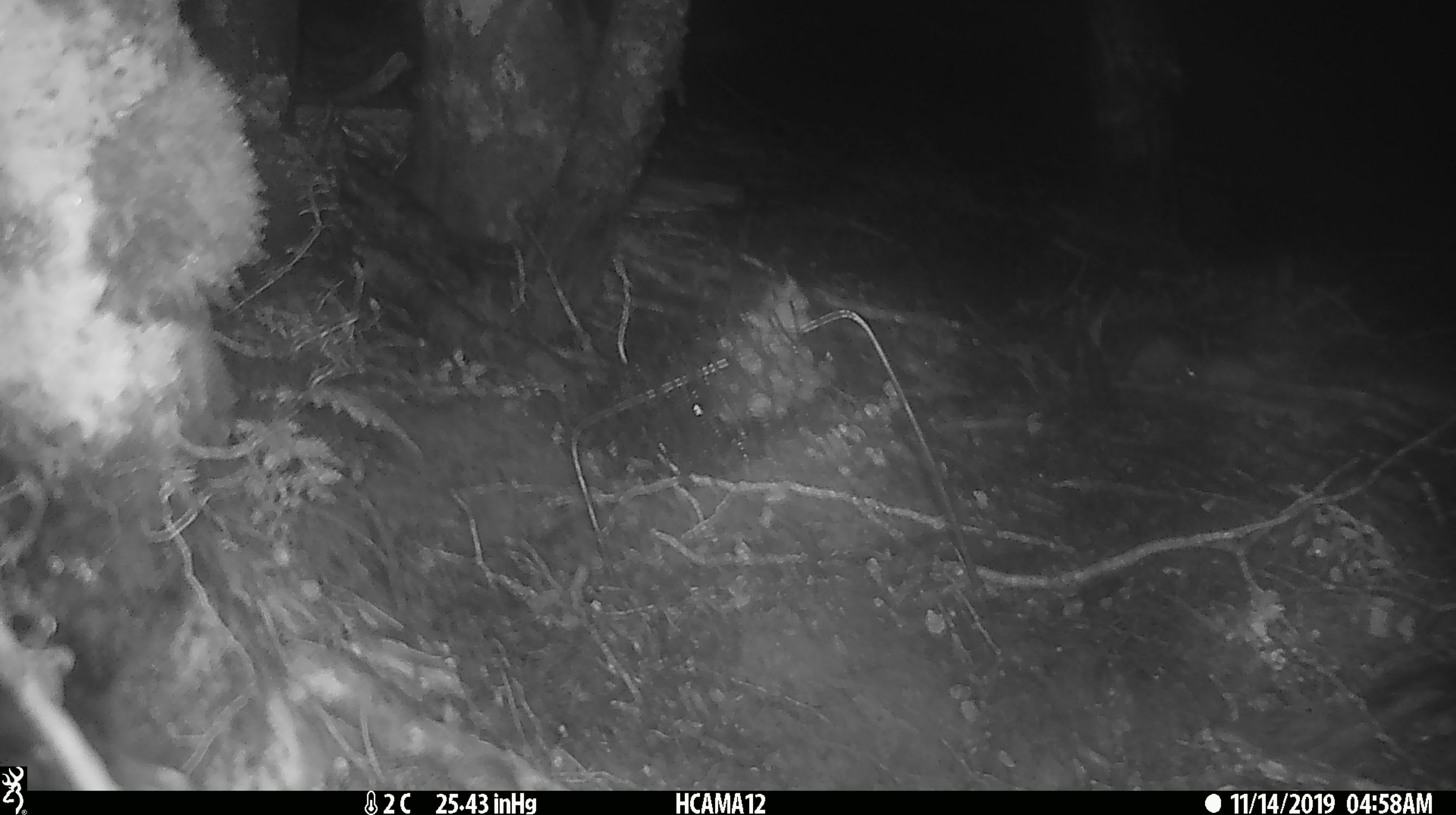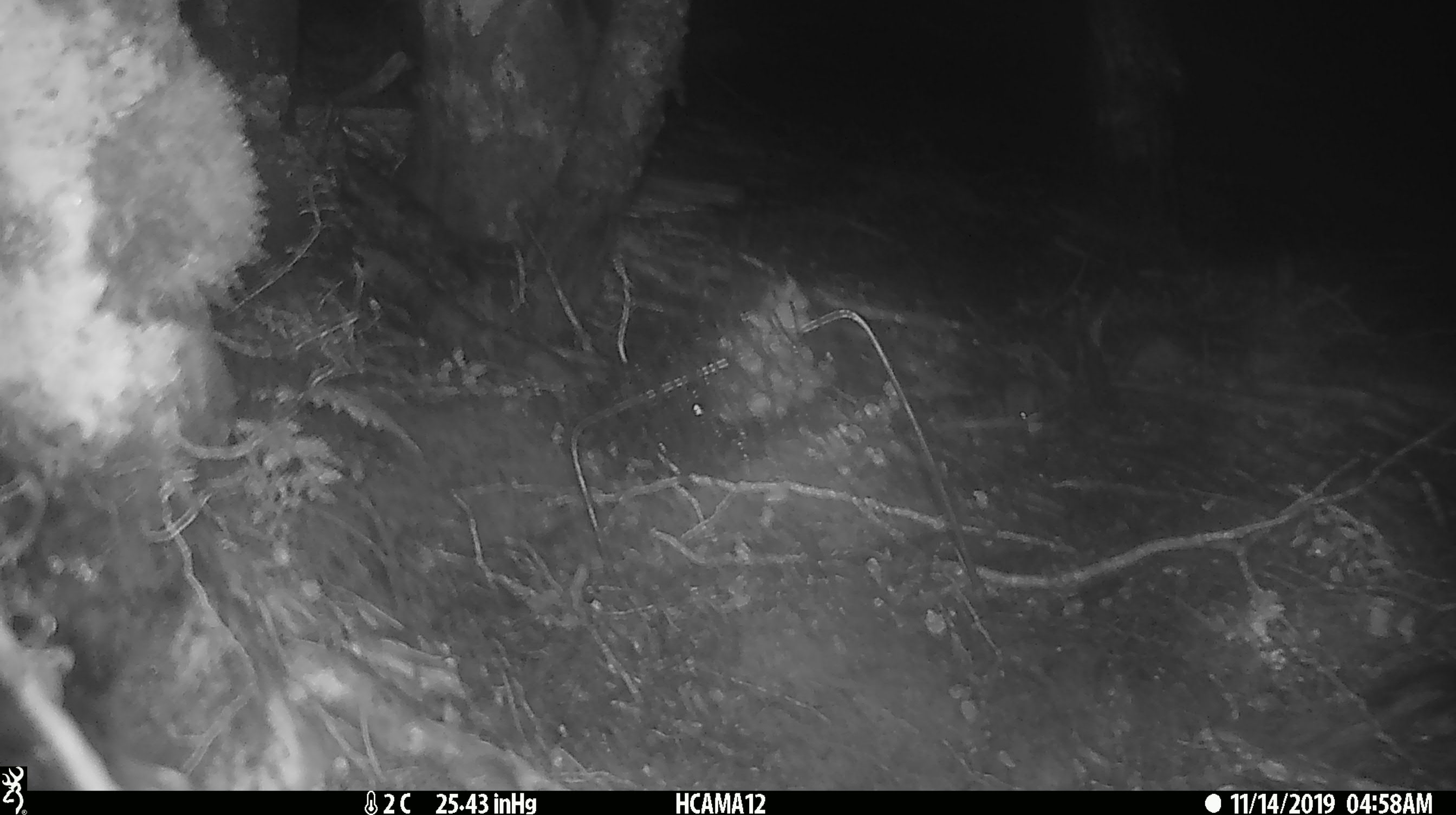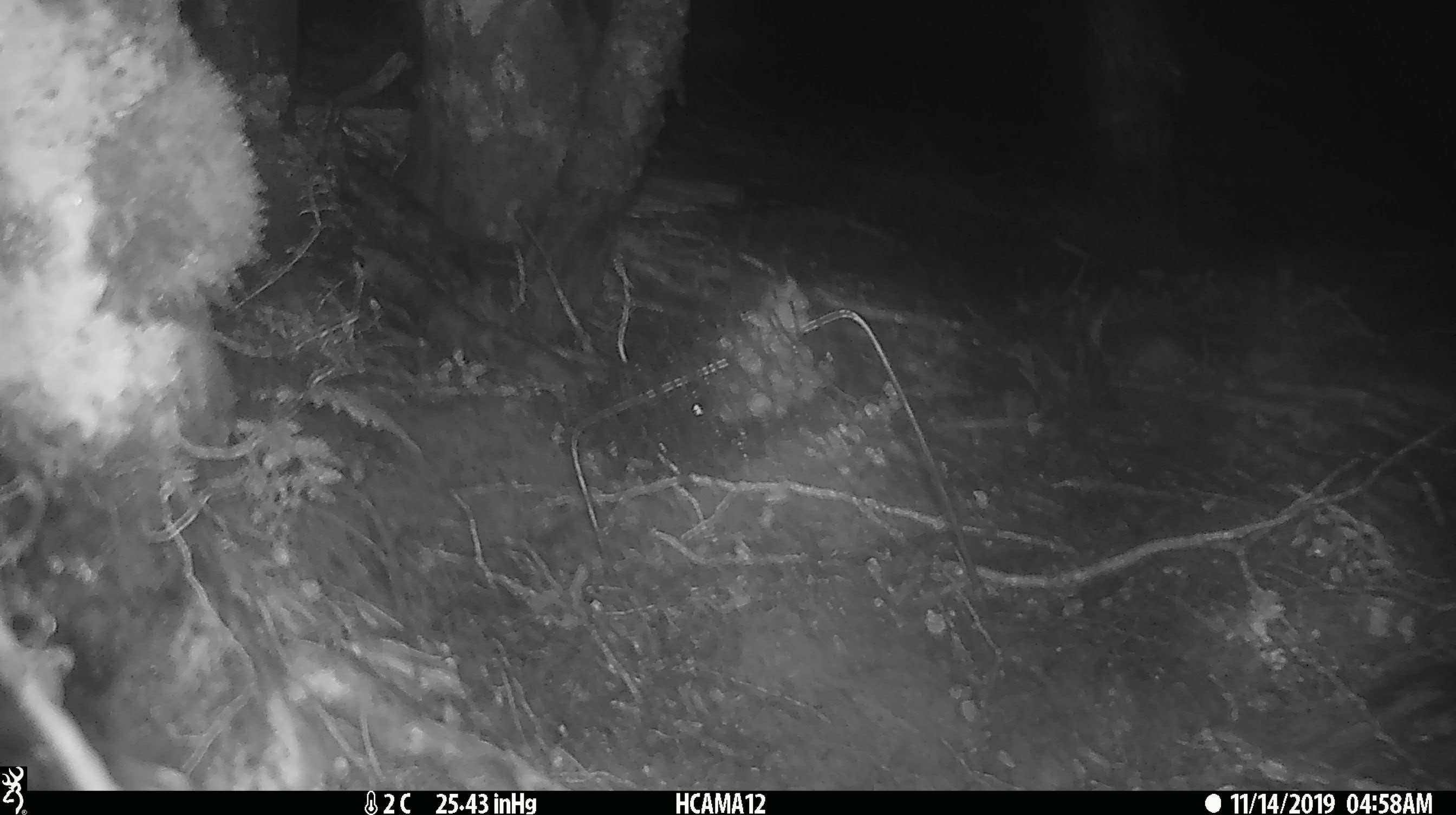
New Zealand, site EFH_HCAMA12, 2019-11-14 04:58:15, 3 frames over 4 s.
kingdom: Animalia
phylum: Chordata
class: Mammalia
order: Rodentia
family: Muridae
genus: Mus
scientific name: Mus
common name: mouse